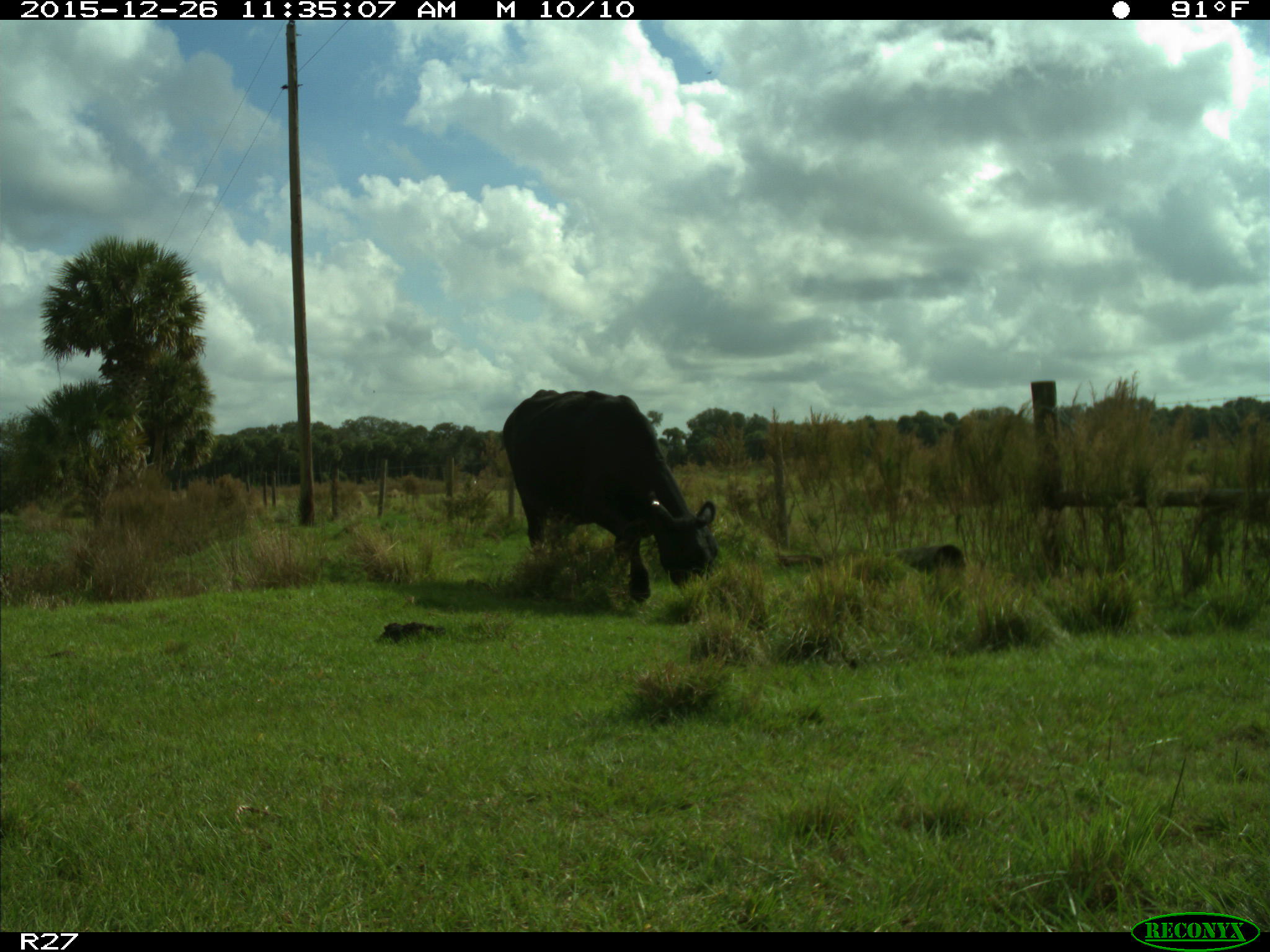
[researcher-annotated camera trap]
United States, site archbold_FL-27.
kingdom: Animalia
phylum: Chordata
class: Mammalia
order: Artiodactyla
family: Bovidae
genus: Bos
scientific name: Bos taurus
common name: domestic cow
Bos taurus (domestic cow).